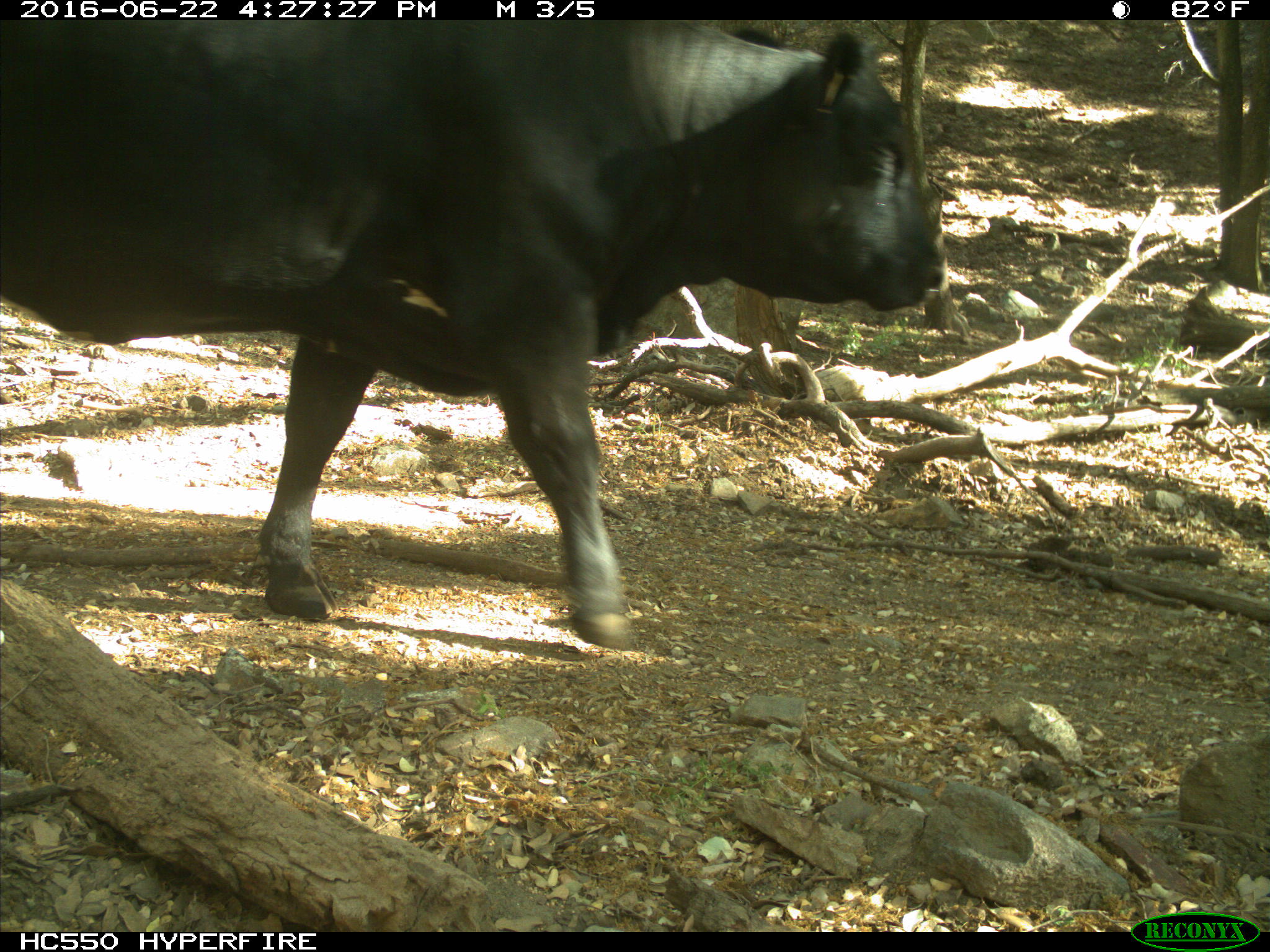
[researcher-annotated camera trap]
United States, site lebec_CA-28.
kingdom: Animalia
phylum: Chordata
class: Mammalia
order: Artiodactyla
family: Bovidae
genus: Bos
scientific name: Bos taurus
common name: domestic cow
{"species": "Bos taurus (domestic cow)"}